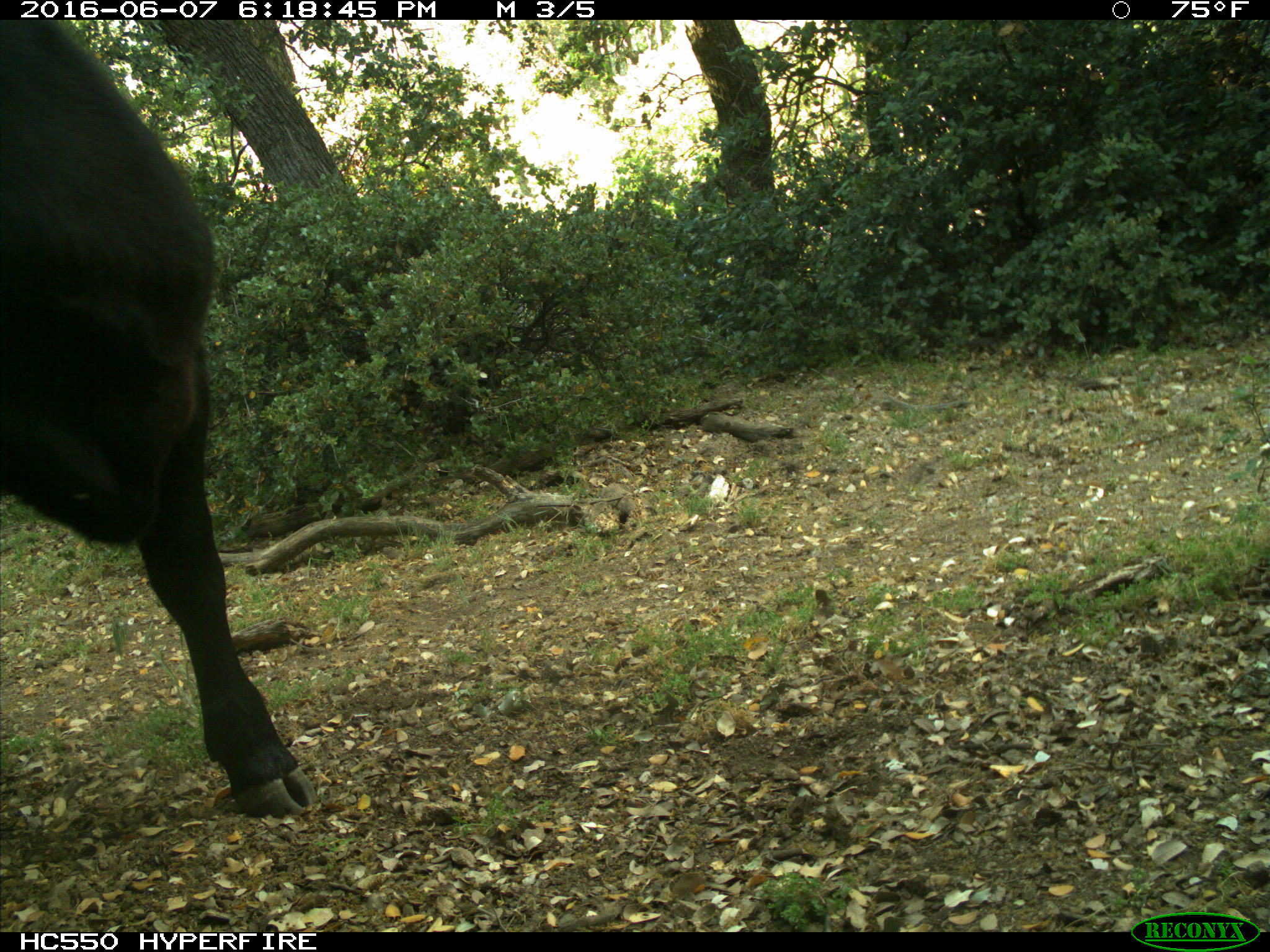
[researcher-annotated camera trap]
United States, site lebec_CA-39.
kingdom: Animalia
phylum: Chordata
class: Mammalia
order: Artiodactyla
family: Bovidae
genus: Bos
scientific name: Bos taurus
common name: domestic cow